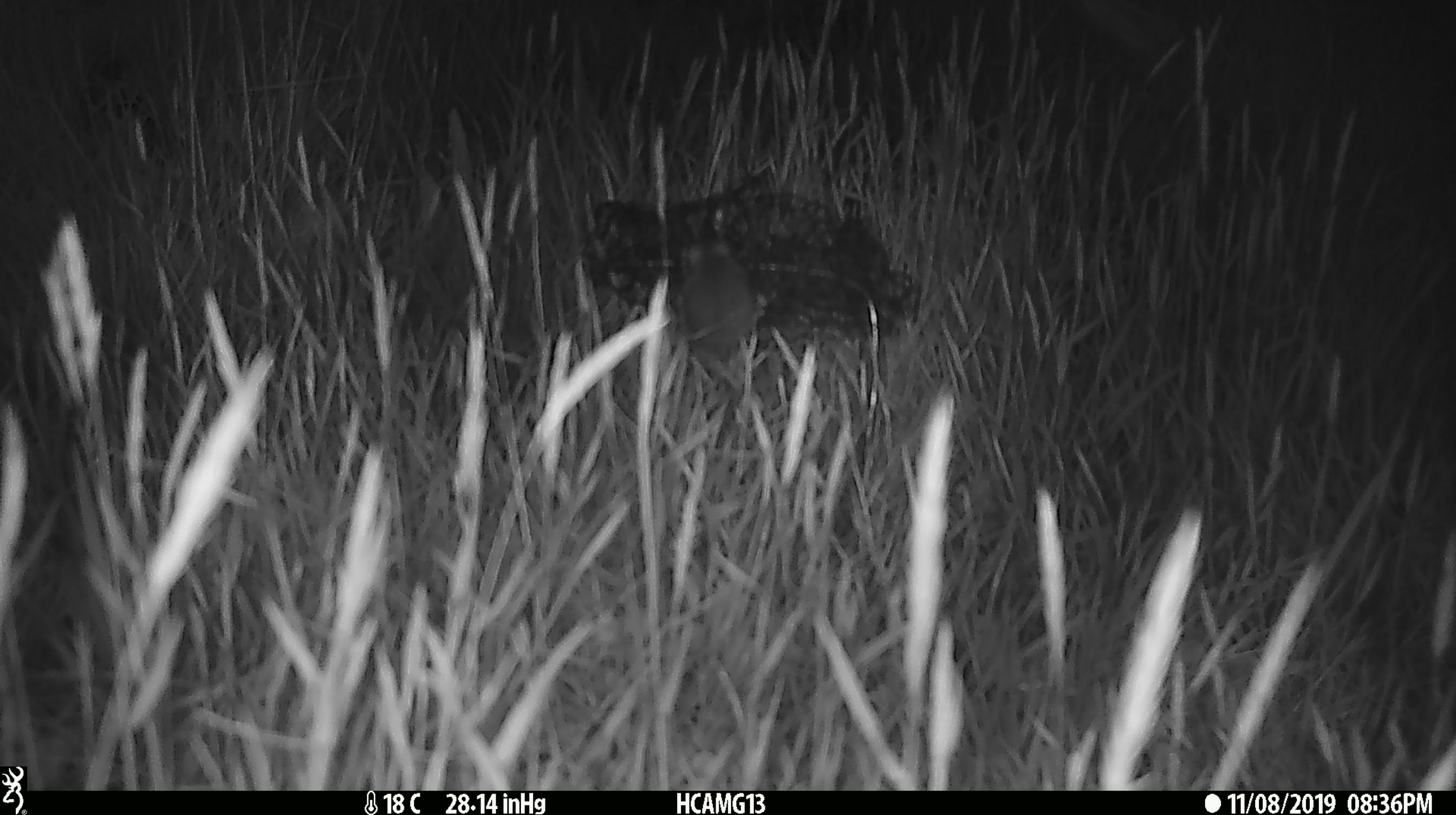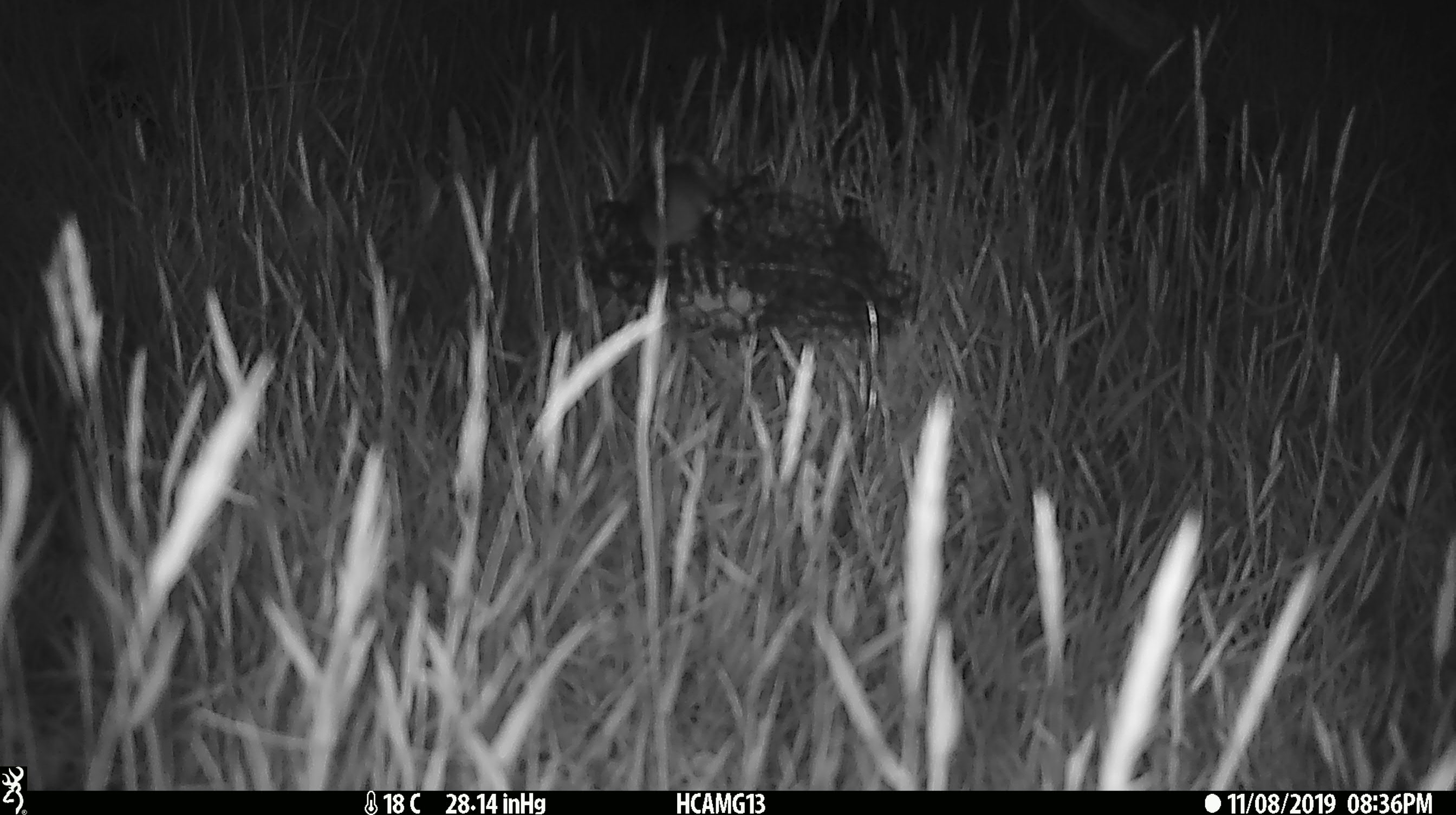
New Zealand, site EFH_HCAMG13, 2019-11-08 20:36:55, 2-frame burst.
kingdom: Animalia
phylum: Chordata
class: Mammalia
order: Rodentia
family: Muridae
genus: Mus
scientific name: Mus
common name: mouse